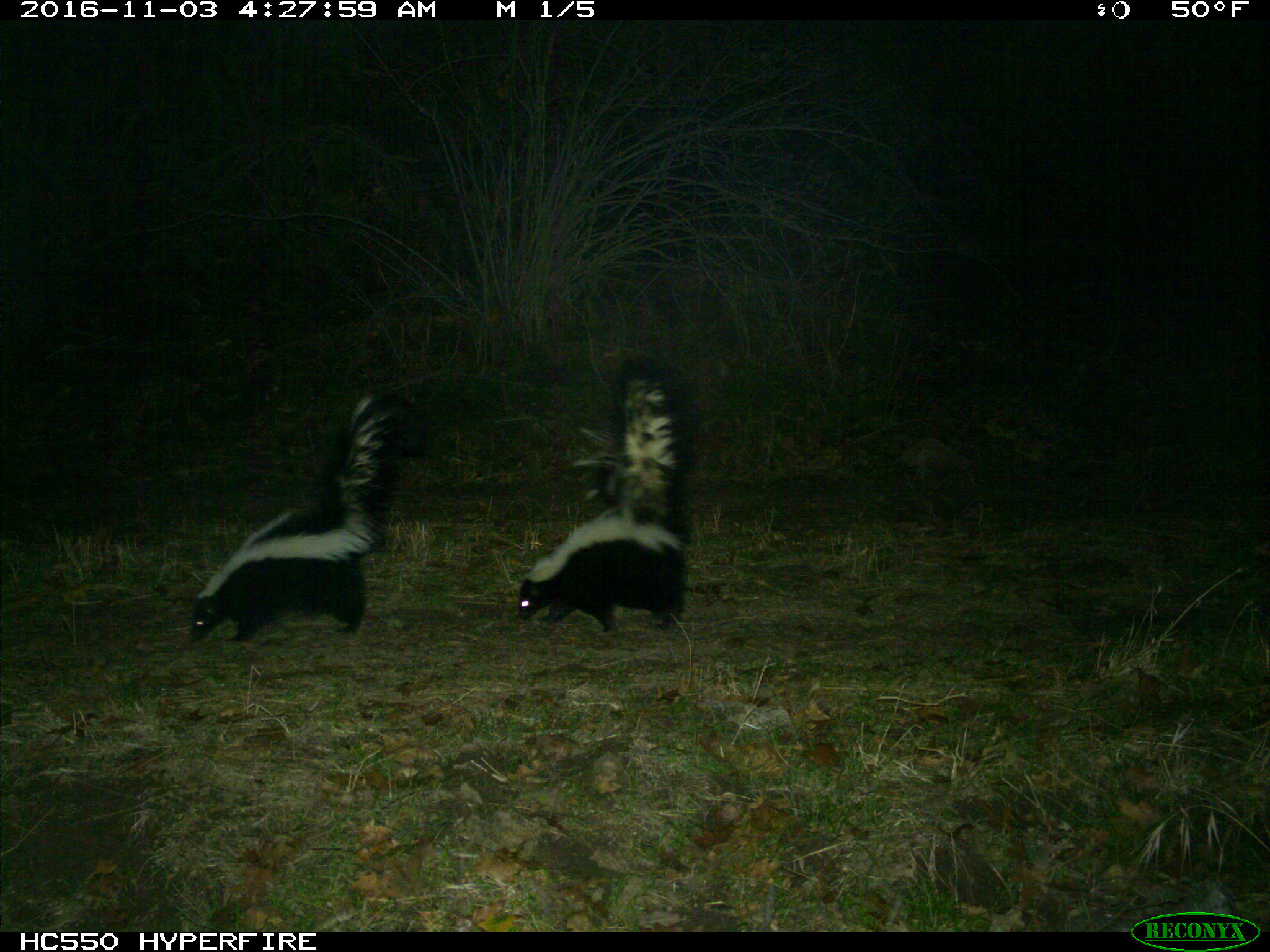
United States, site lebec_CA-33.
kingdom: Animalia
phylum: Chordata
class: Mammalia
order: Carnivora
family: Mephitidae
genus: Mephitis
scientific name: Mephitis mephitis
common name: striped skunk